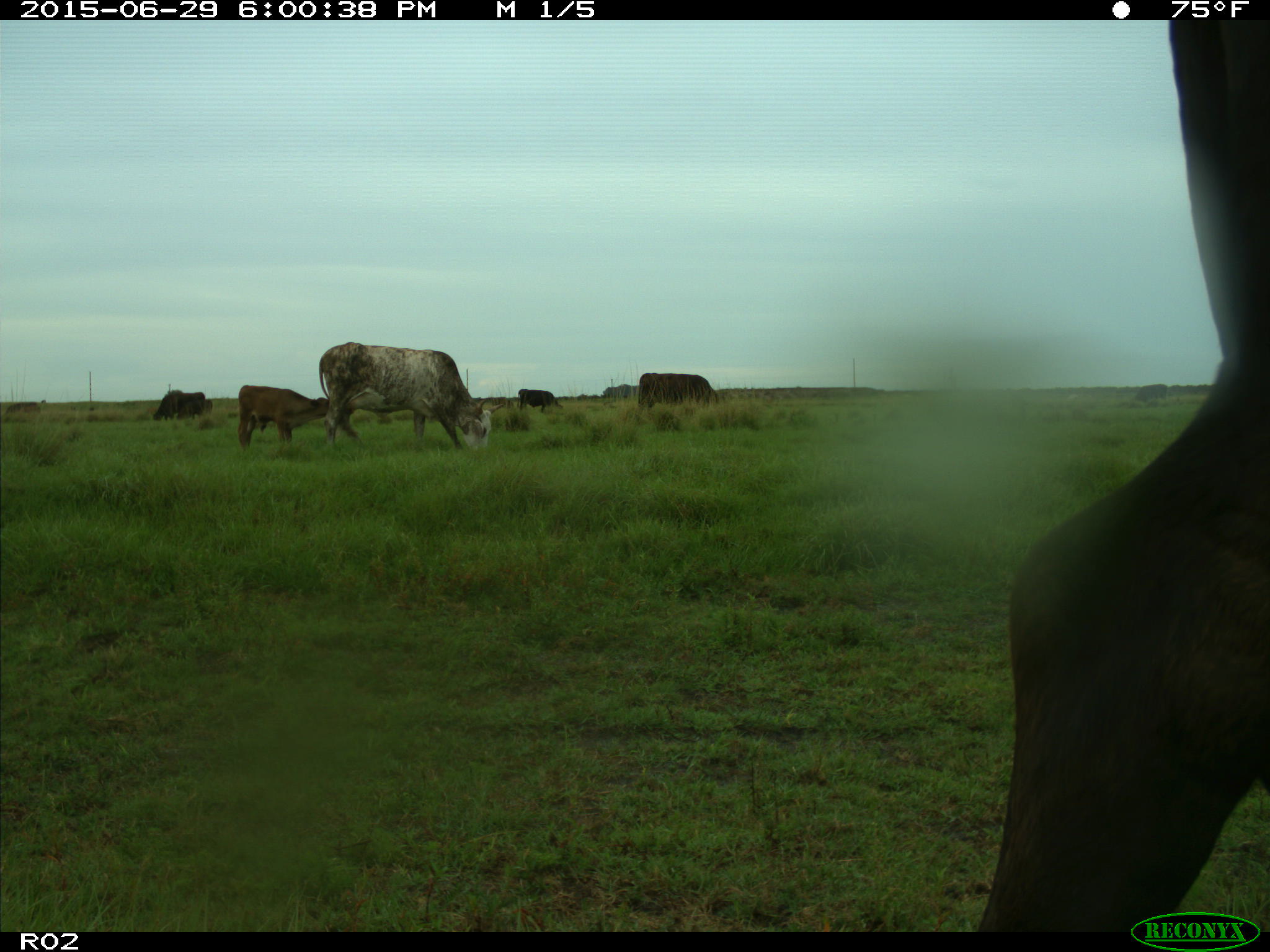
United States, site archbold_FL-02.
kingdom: Animalia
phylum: Chordata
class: Mammalia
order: Artiodactyla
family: Bovidae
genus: Bos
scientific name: Bos taurus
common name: domestic cow